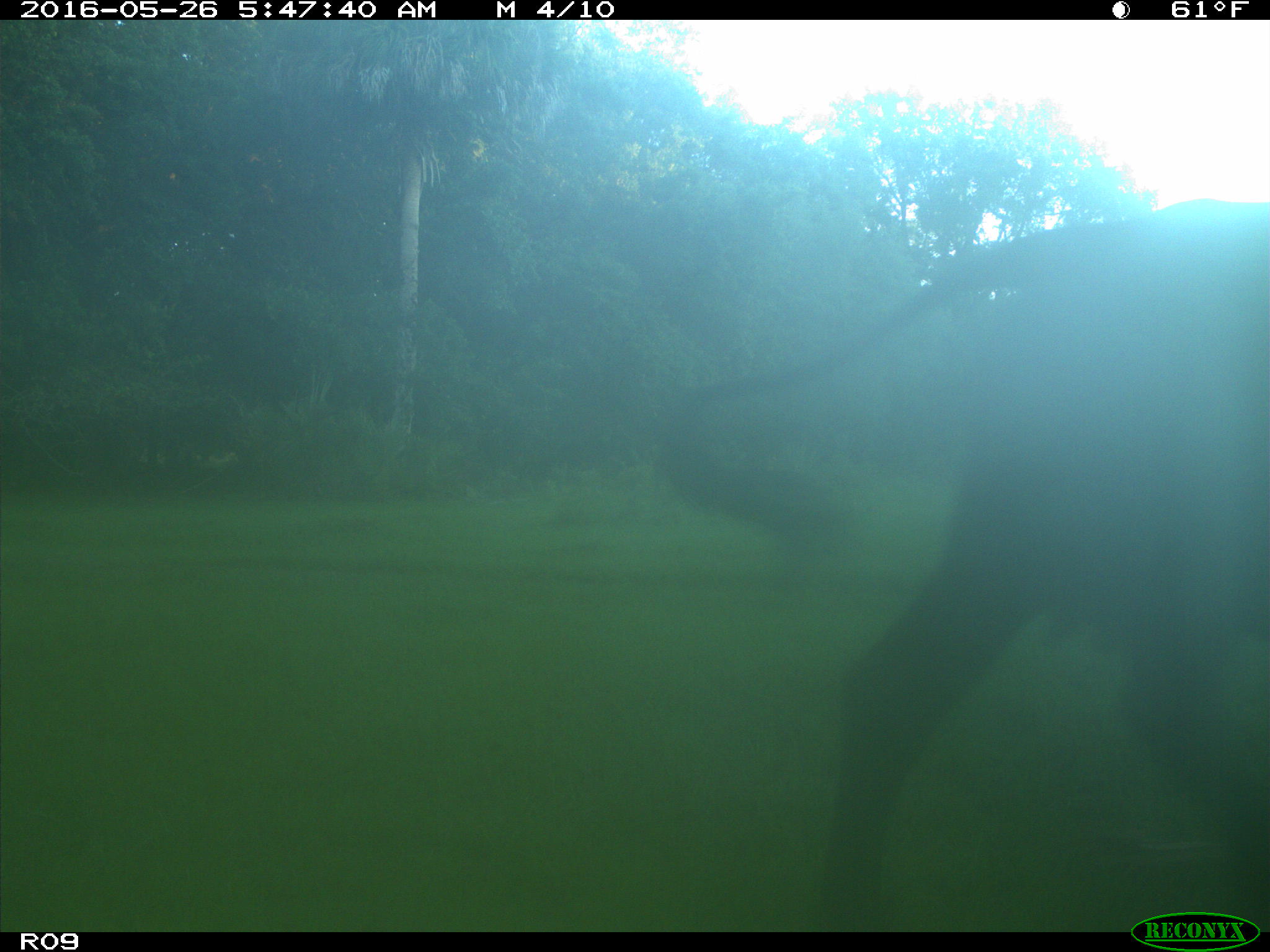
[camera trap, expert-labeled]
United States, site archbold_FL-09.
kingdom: Animalia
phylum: Chordata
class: Mammalia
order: Artiodactyla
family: Bovidae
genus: Bos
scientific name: Bos taurus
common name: domestic cow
Bos taurus (domestic cow).